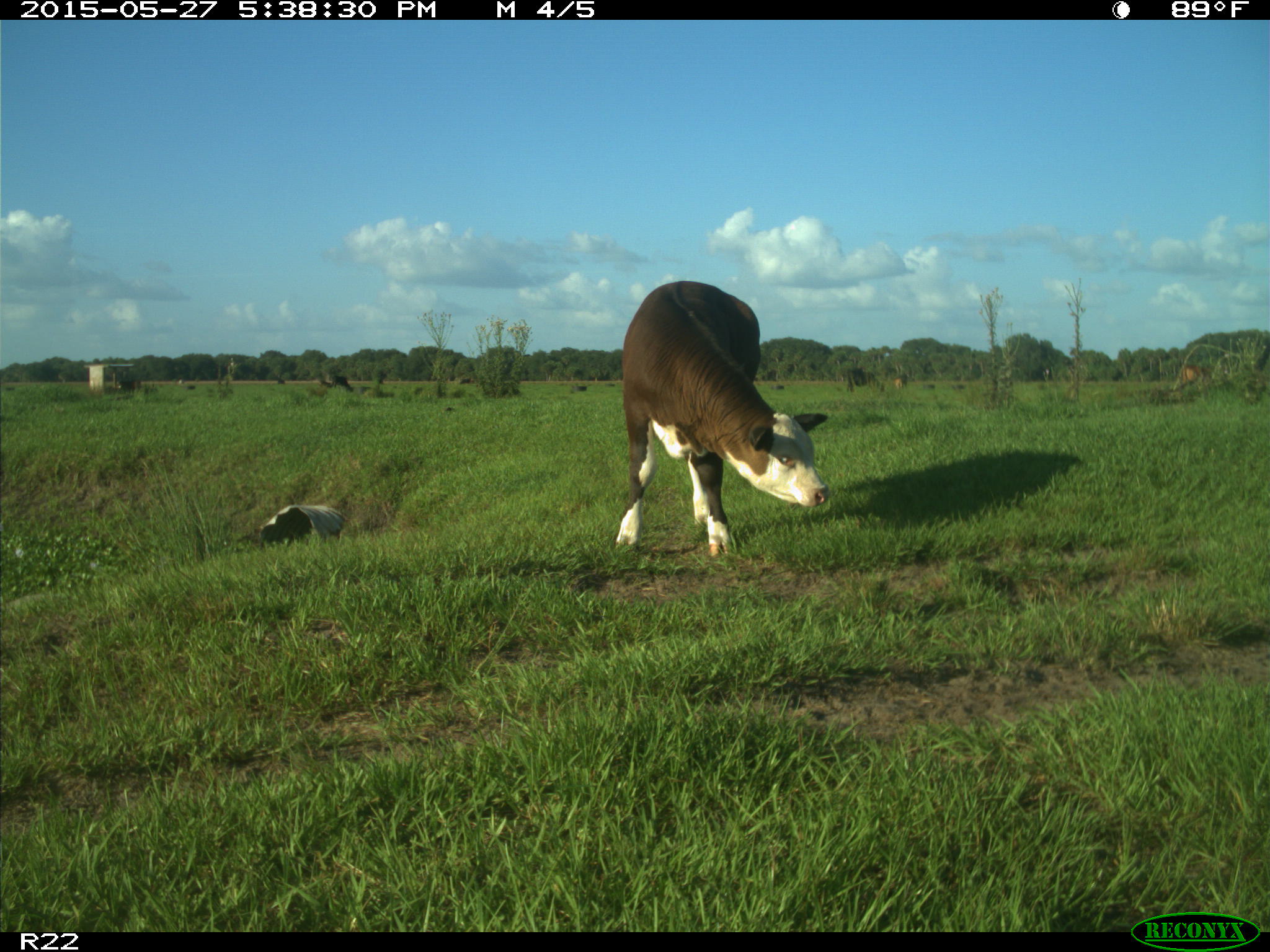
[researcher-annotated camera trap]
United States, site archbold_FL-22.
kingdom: Animalia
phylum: Chordata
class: Mammalia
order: Artiodactyla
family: Bovidae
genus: Bos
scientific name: Bos taurus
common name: domestic cow